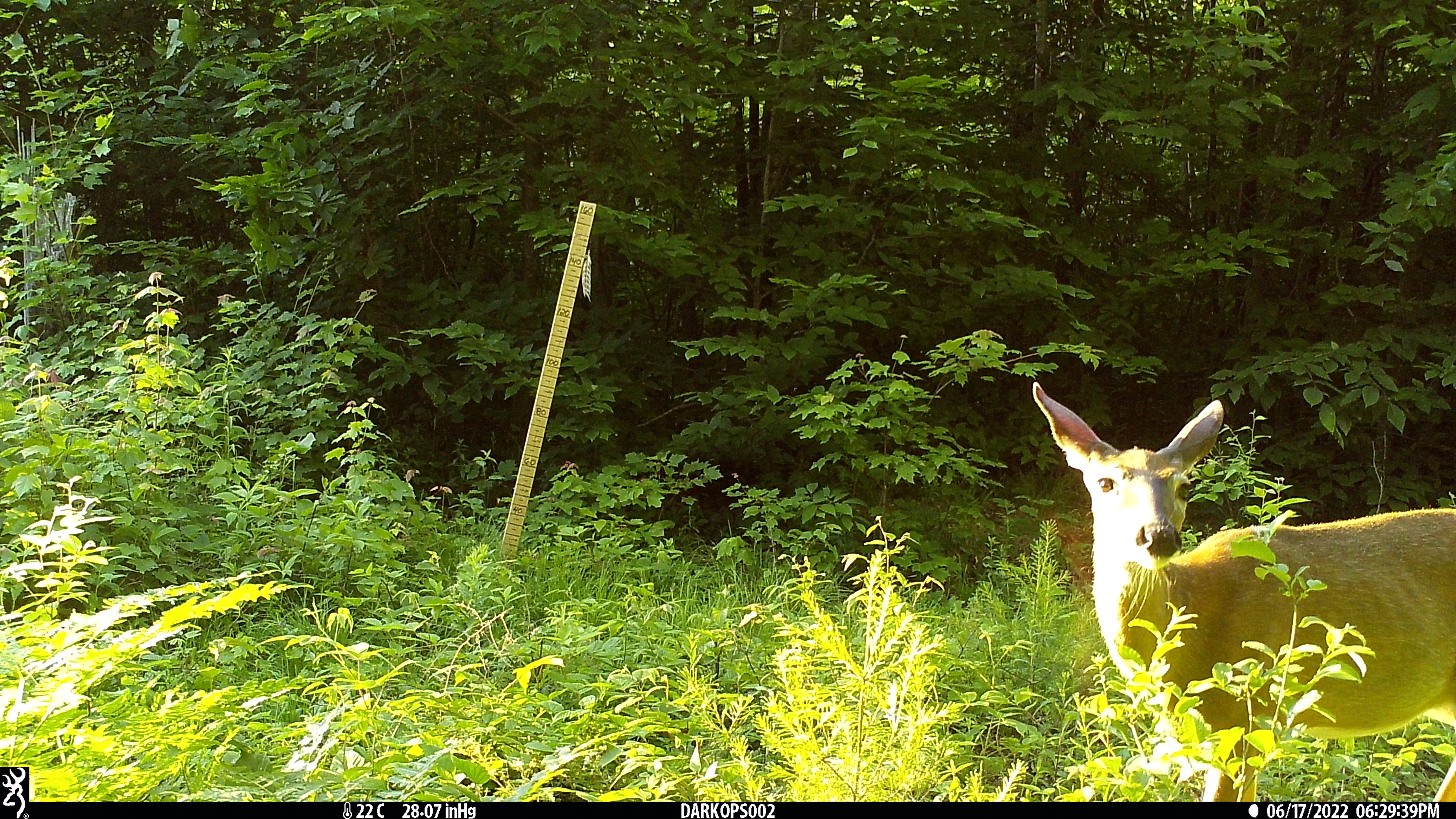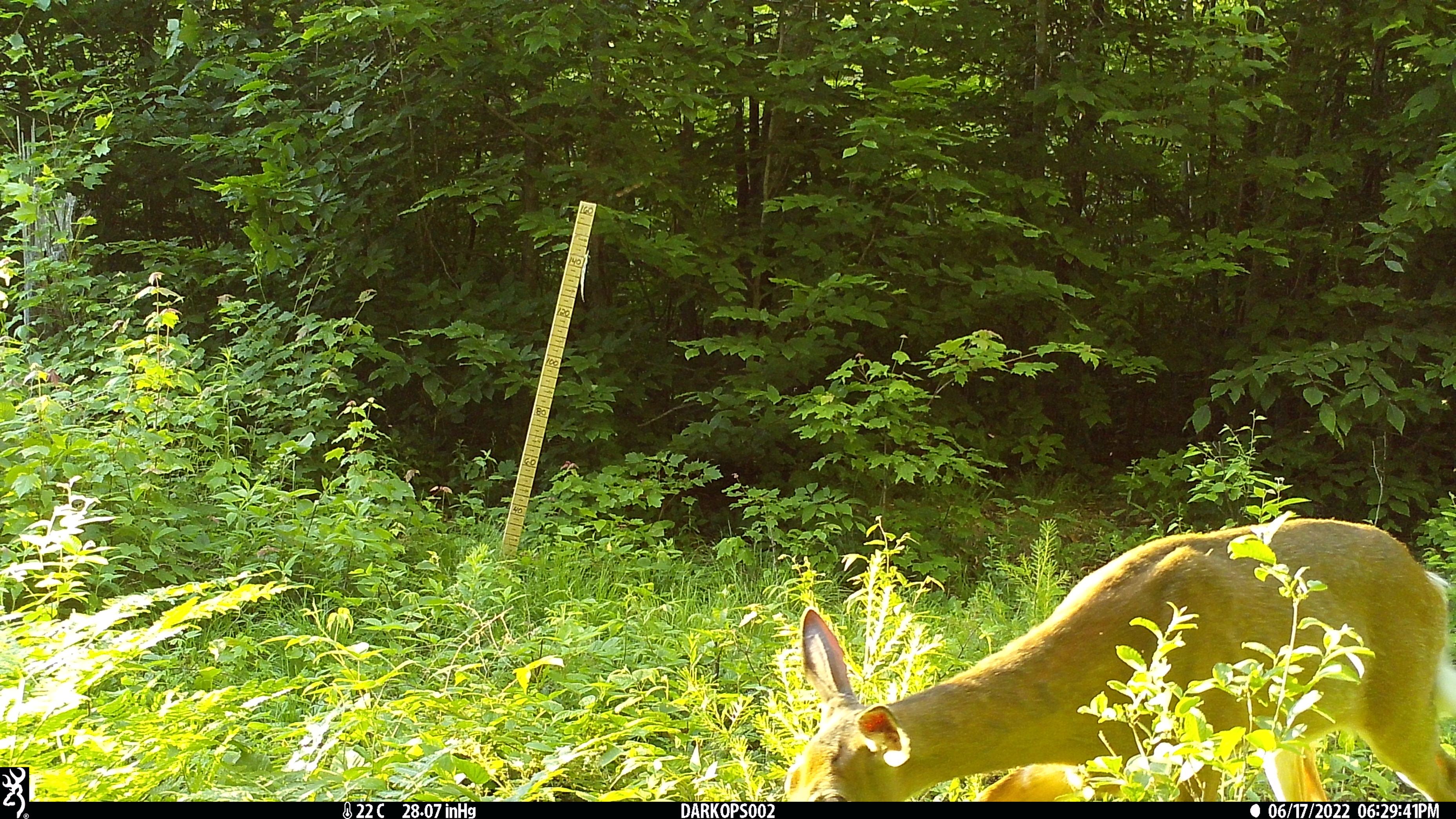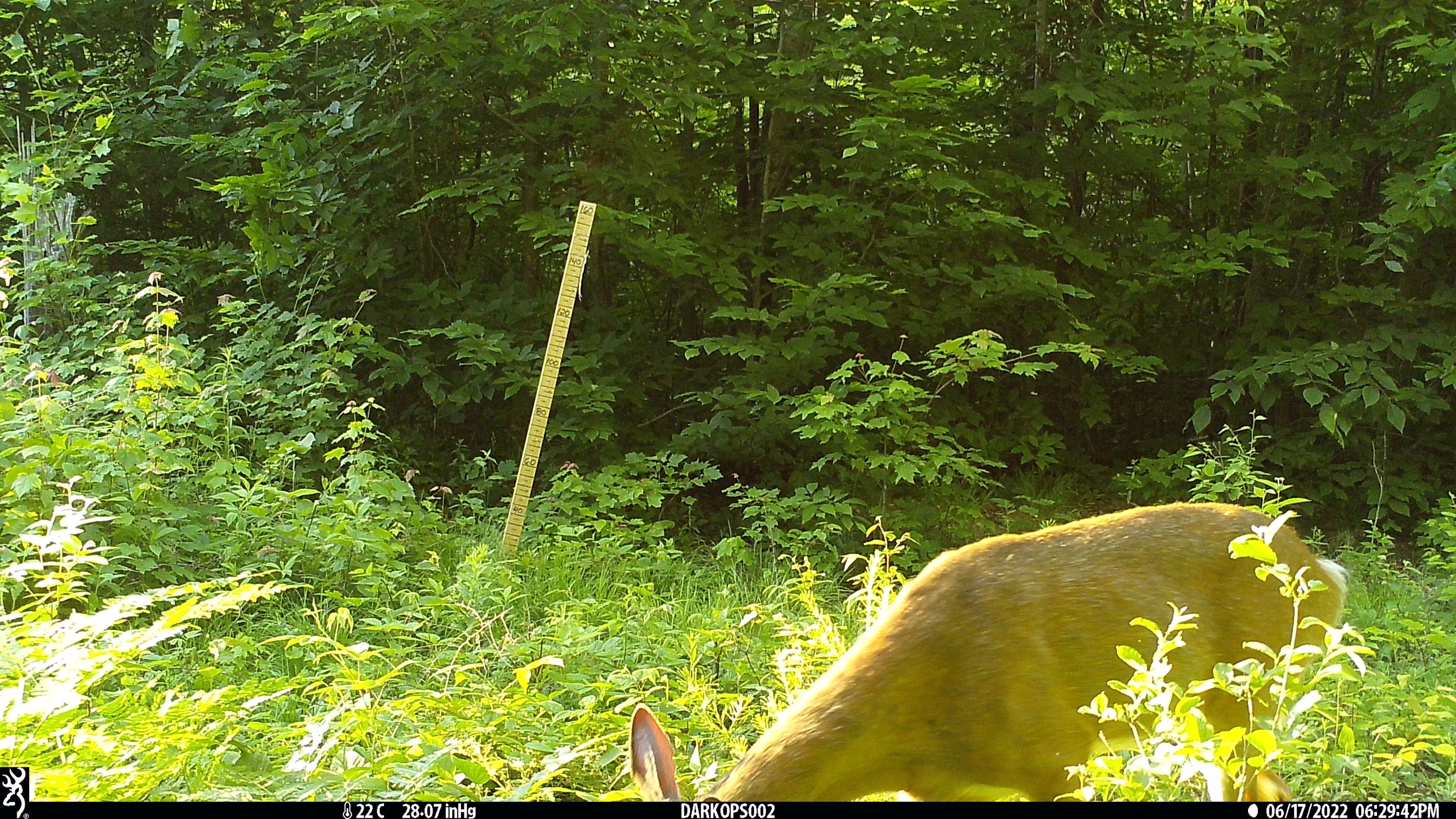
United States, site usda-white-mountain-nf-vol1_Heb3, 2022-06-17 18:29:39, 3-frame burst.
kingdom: Animalia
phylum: Chordata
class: Mammalia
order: Artiodactyla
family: Cervidae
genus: Odocoileus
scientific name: Odocoileus virginianus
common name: white-tailed deer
White-tailed deer (Odocoileus virginianus).